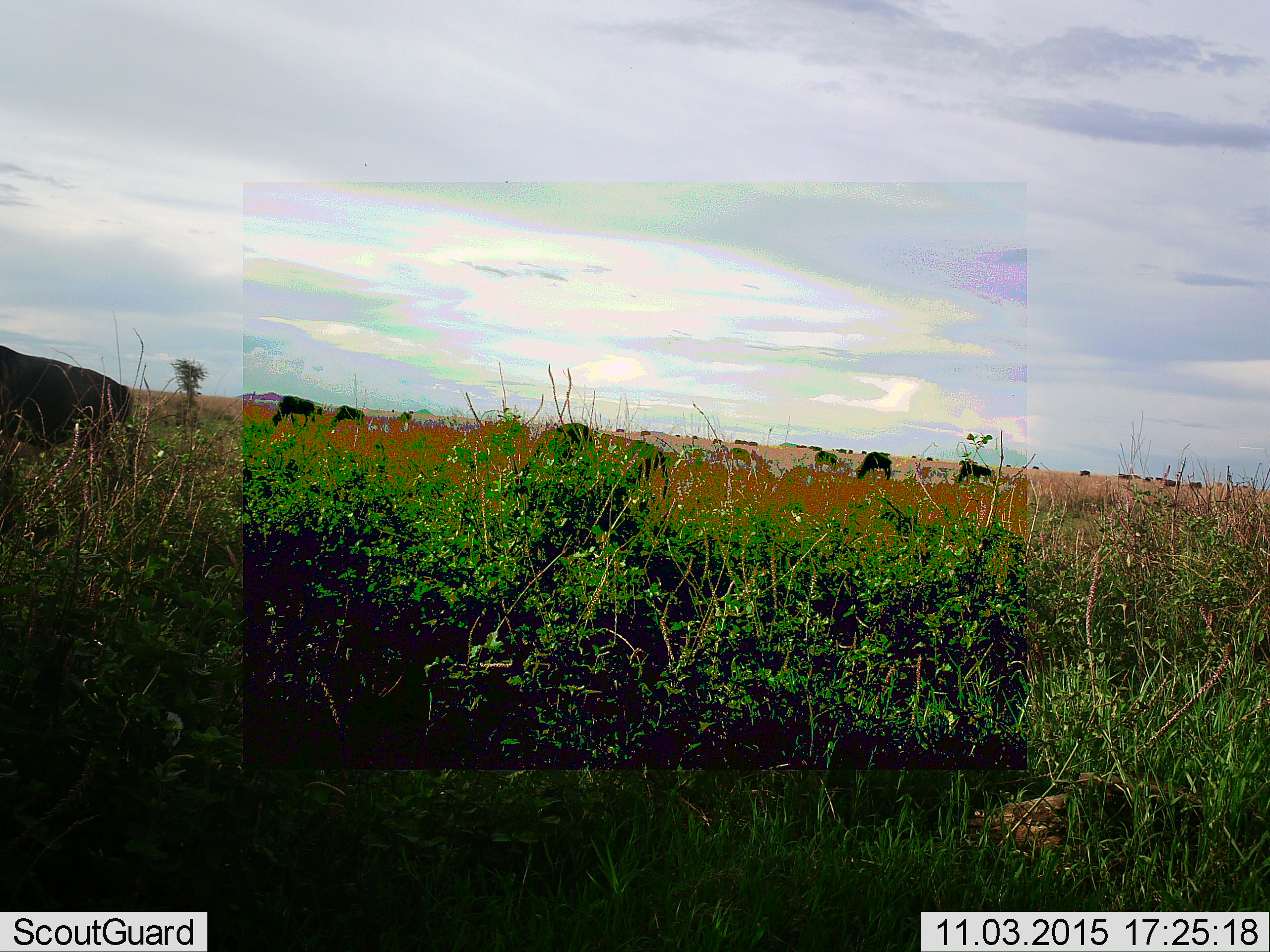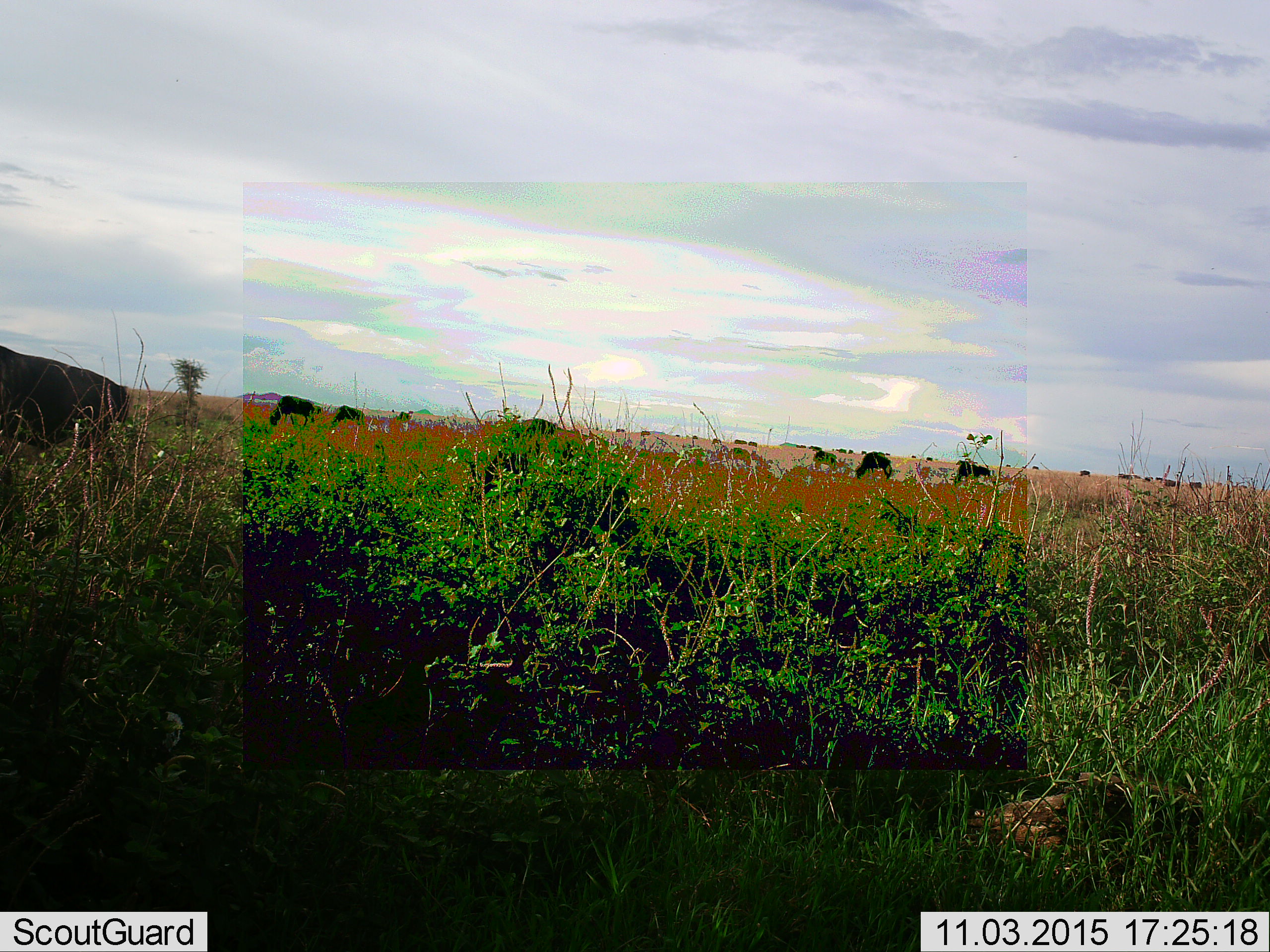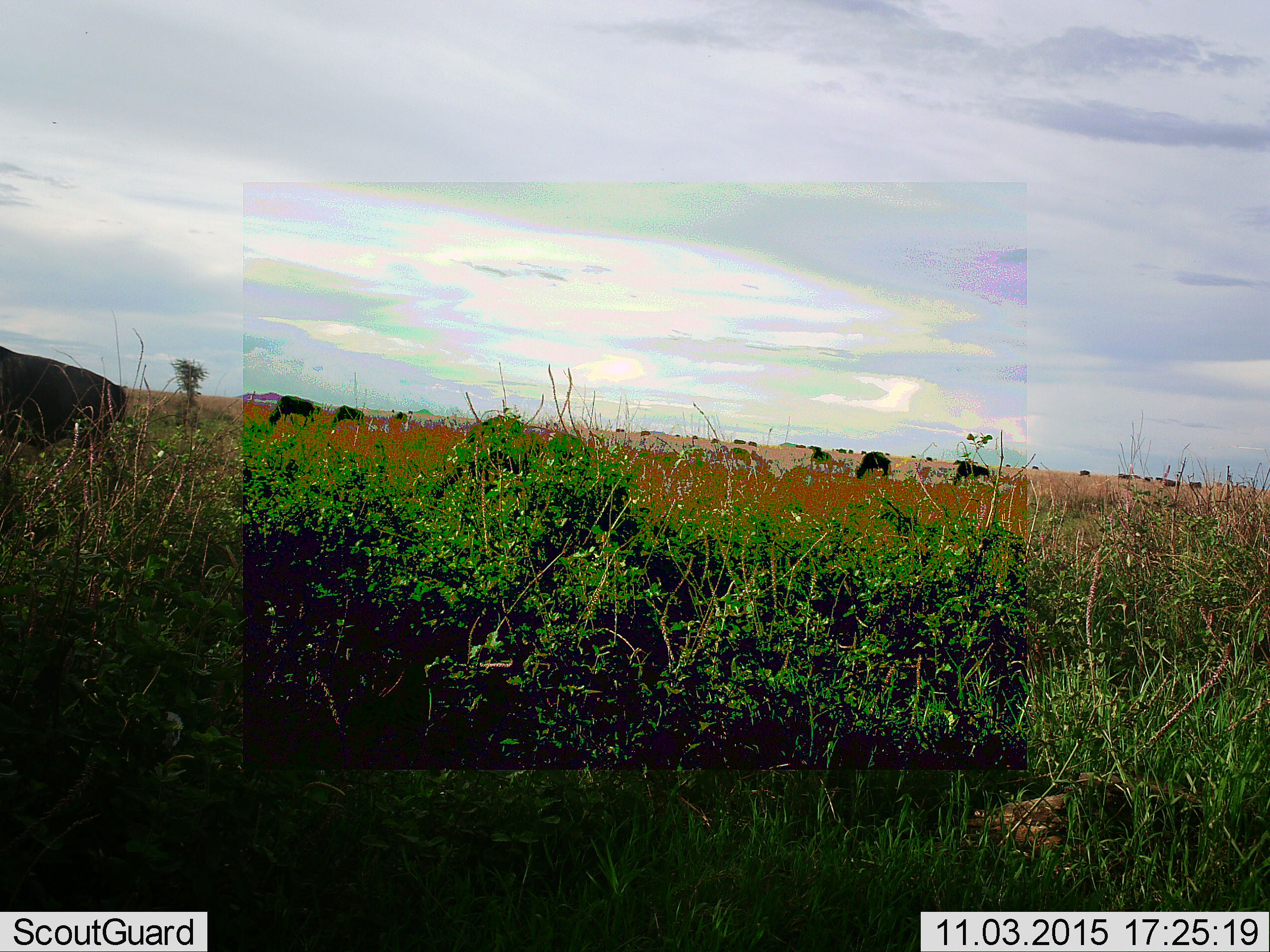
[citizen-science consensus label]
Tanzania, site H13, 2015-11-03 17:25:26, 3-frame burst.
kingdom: Animalia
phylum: Chordata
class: Mammalia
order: Artiodactyla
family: Bovidae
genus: Connochaetes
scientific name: Connochaetes taurinus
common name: blue wildebeest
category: wildebeest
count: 11-50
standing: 12%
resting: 0%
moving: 50%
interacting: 0%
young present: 0%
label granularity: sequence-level